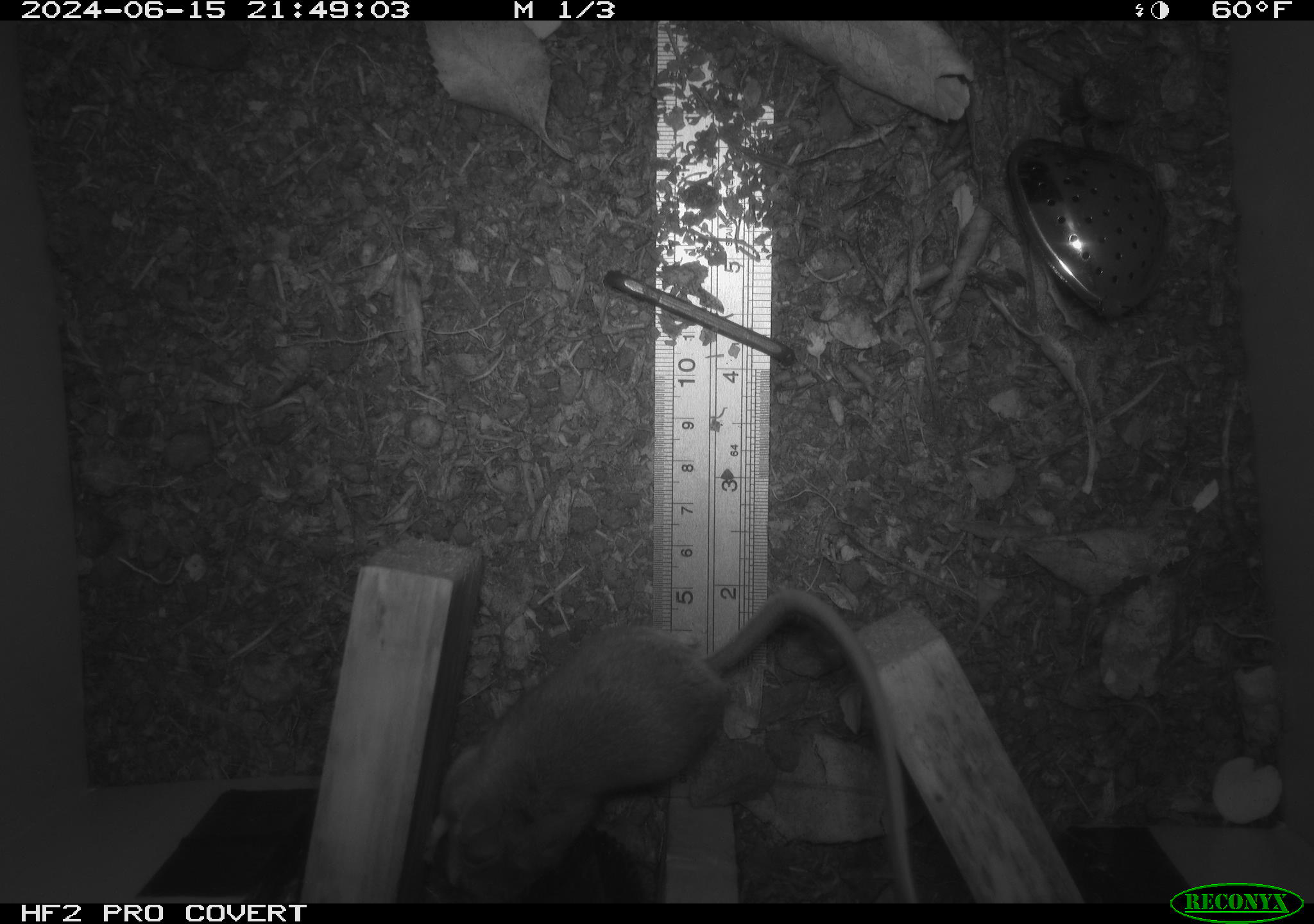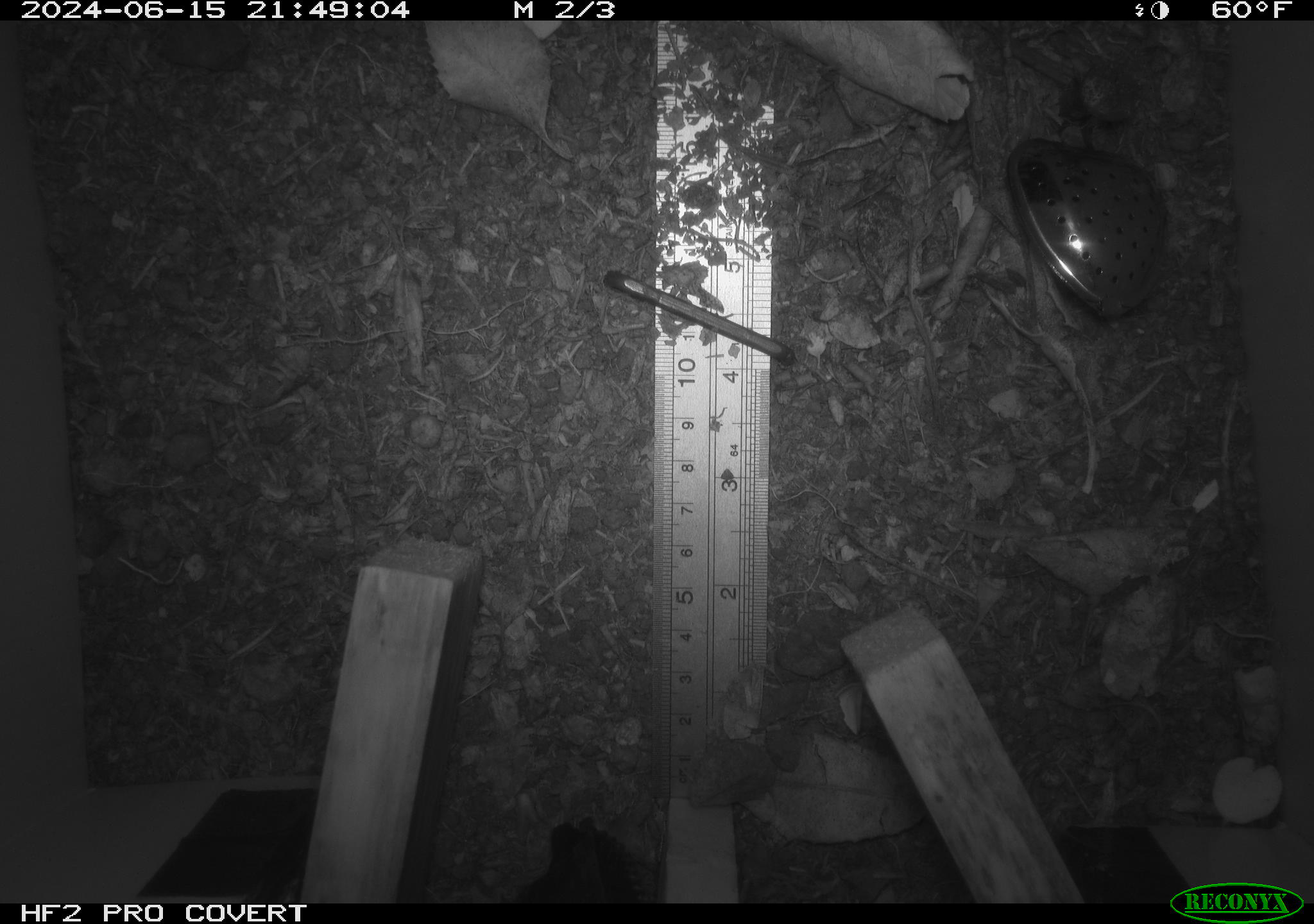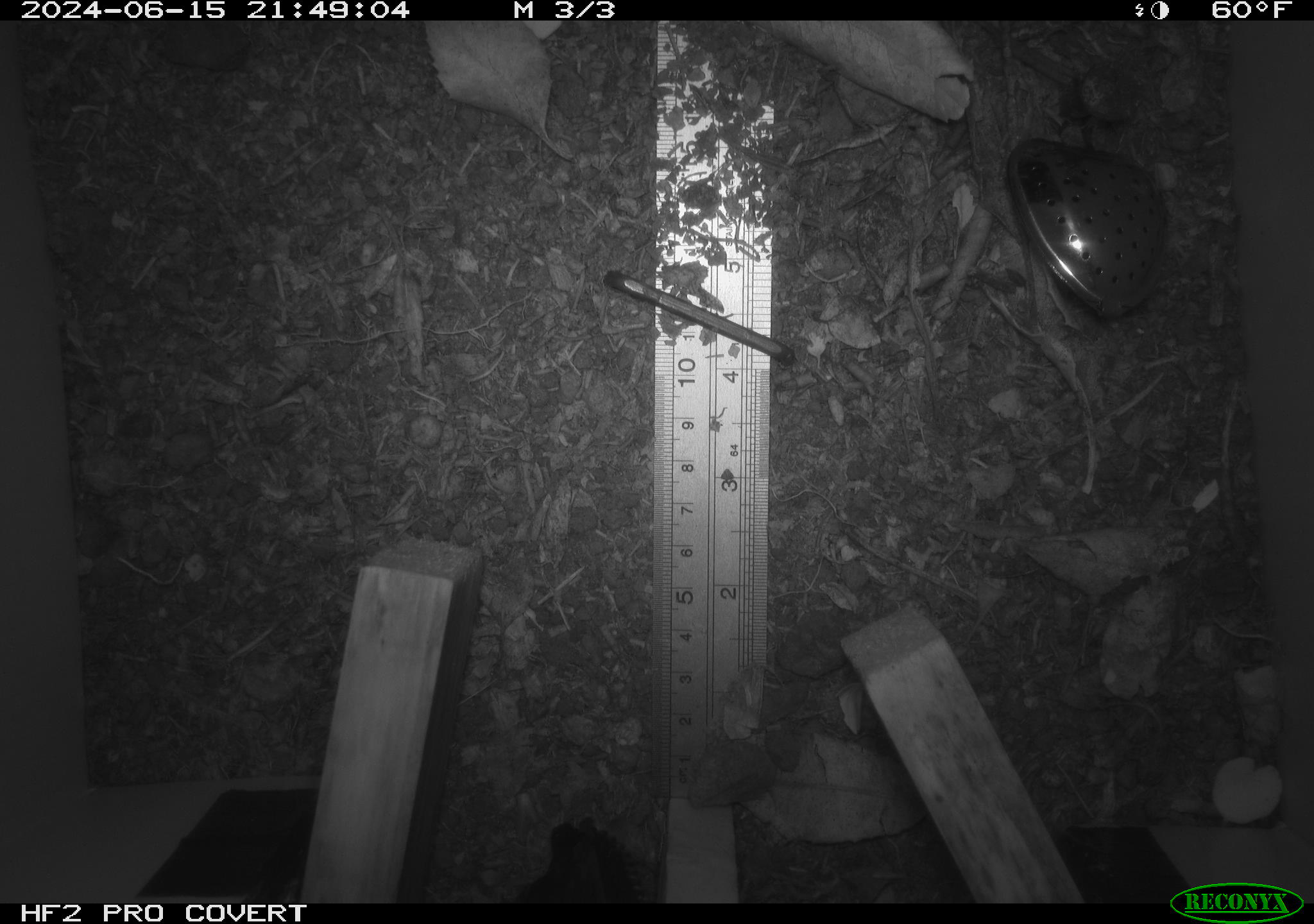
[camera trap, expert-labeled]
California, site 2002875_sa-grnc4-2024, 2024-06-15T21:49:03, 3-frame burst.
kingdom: Animalia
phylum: Chordata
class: Mammalia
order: Rodentia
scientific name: Rodentia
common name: rodent